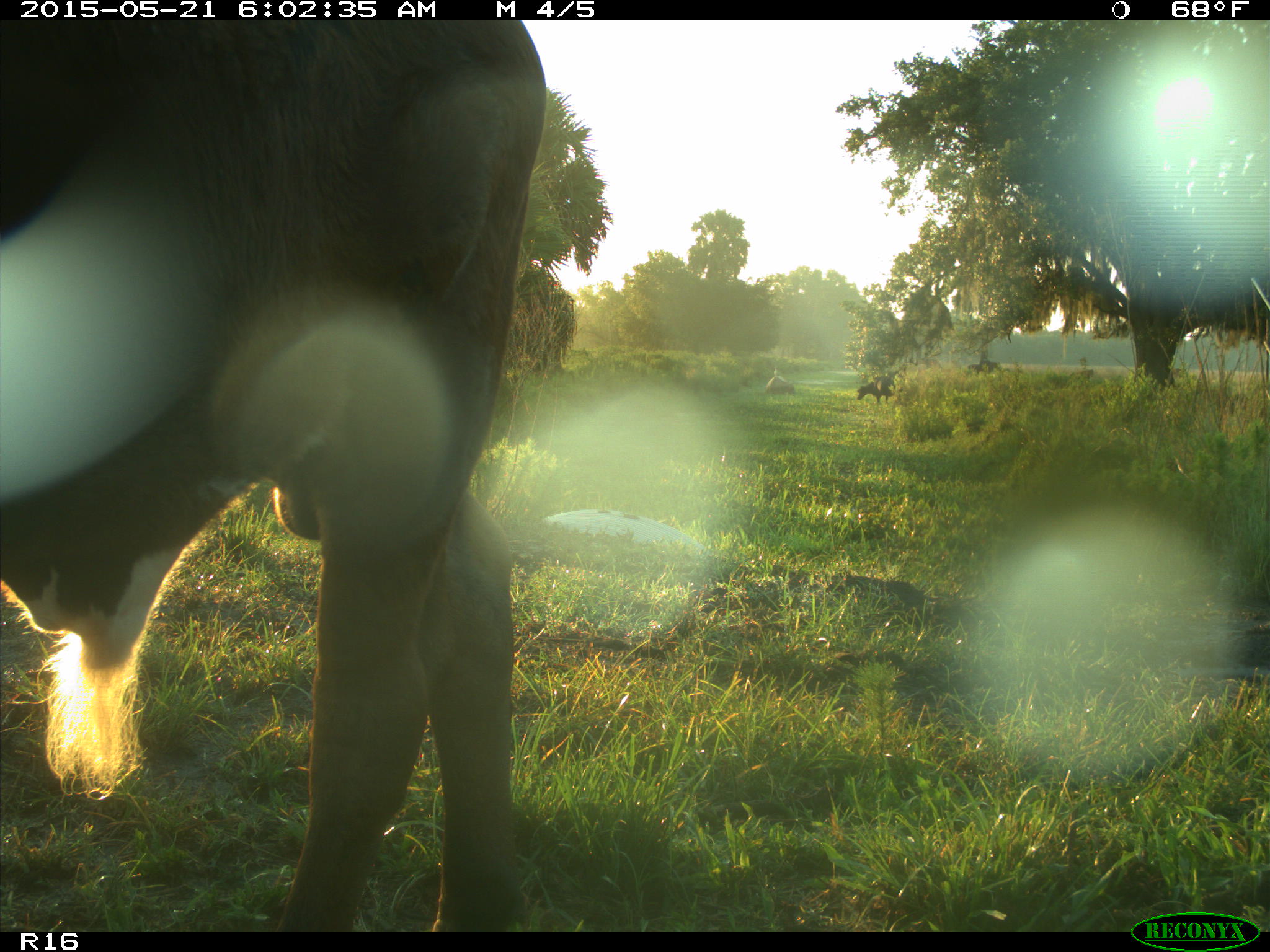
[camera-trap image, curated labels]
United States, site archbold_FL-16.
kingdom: Animalia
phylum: Chordata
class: Mammalia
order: Artiodactyla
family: Bovidae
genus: Bos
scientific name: Bos taurus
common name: domestic cow